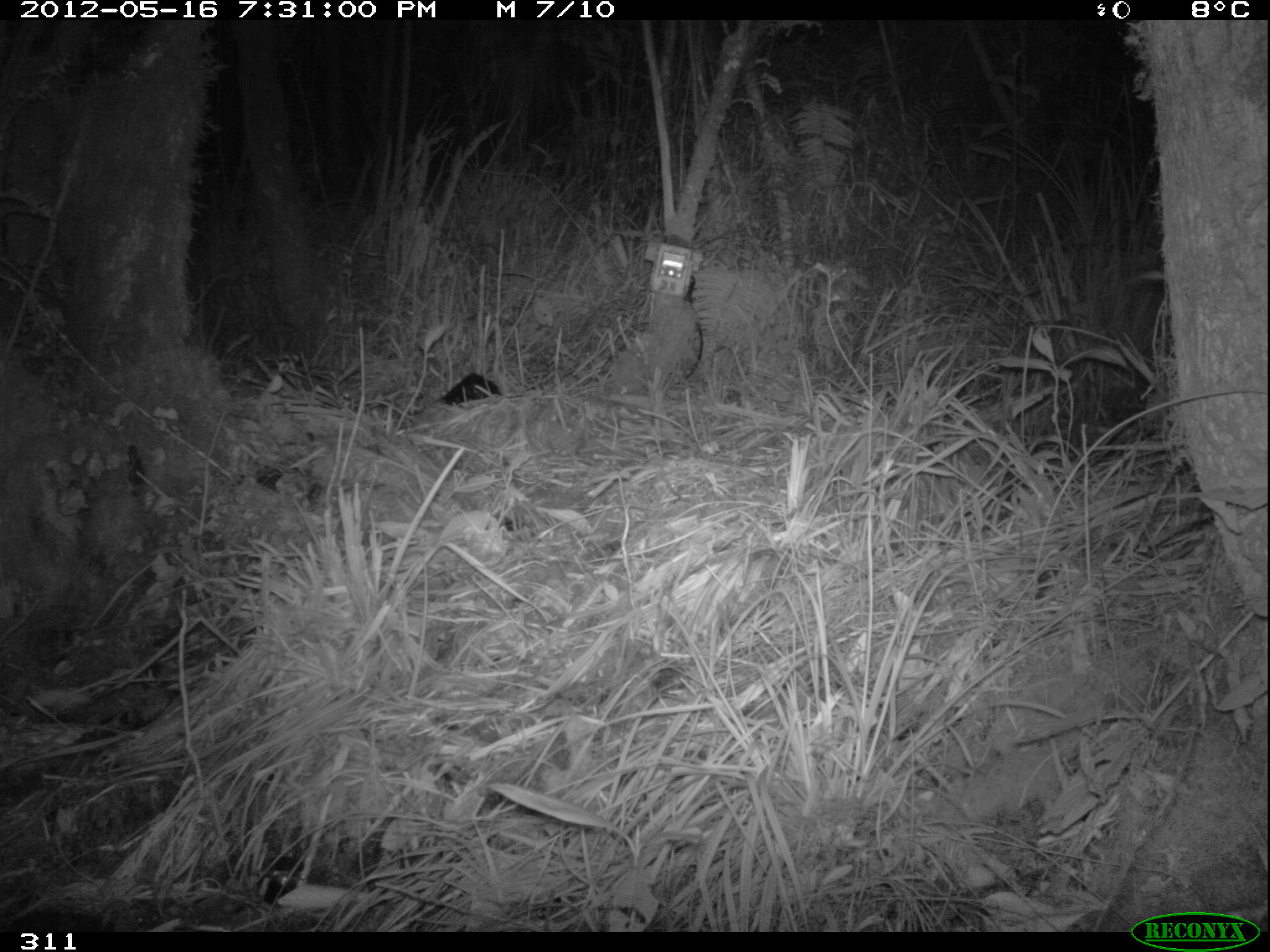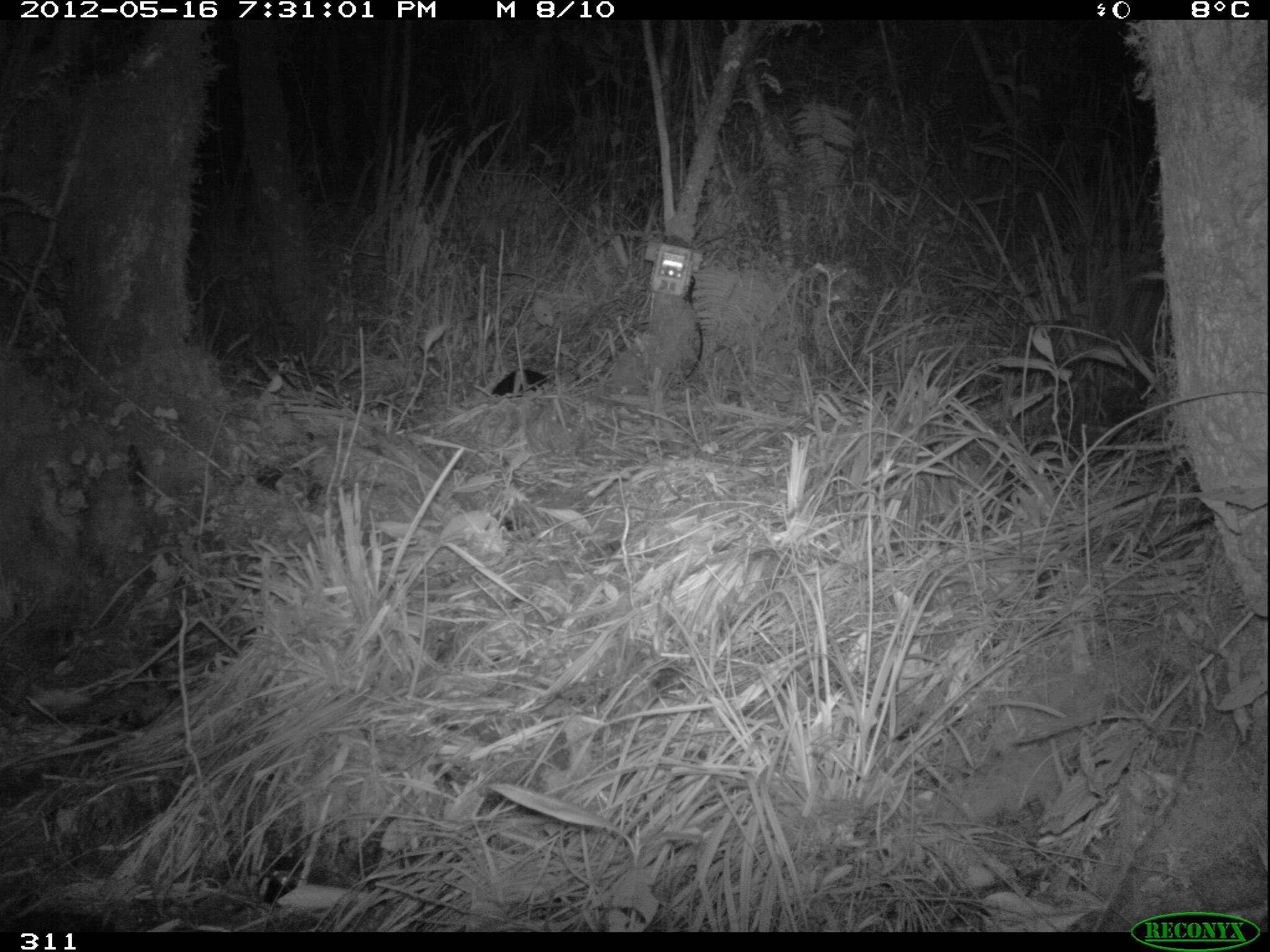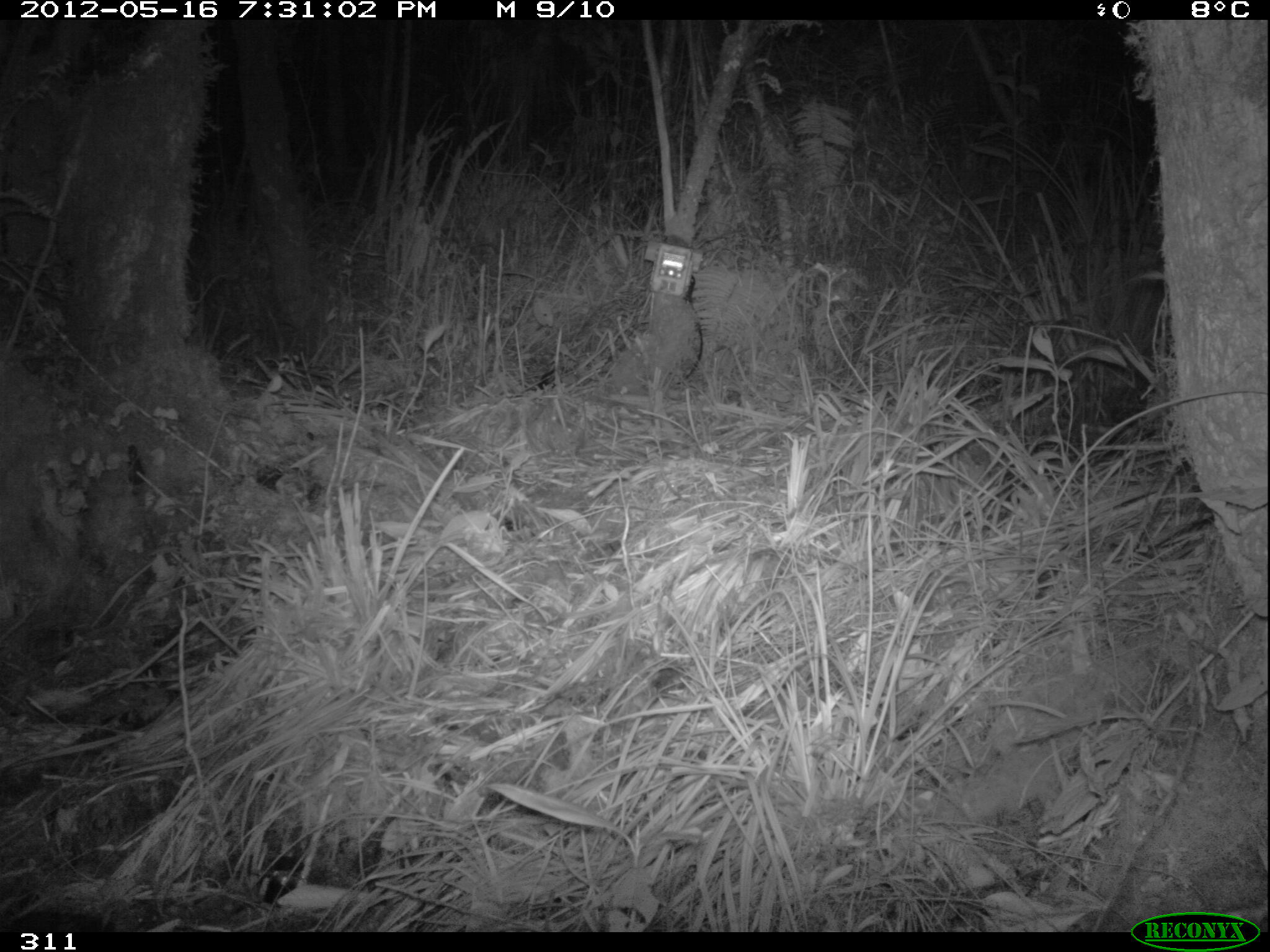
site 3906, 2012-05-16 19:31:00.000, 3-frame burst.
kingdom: Animalia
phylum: Chordata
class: Mammalia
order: Didelphimorphia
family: Didelphidae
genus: Didelphis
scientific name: Didelphis pernigra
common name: andean white-eared opossum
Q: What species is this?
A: Didelphis pernigra (andean white-eared opossum).